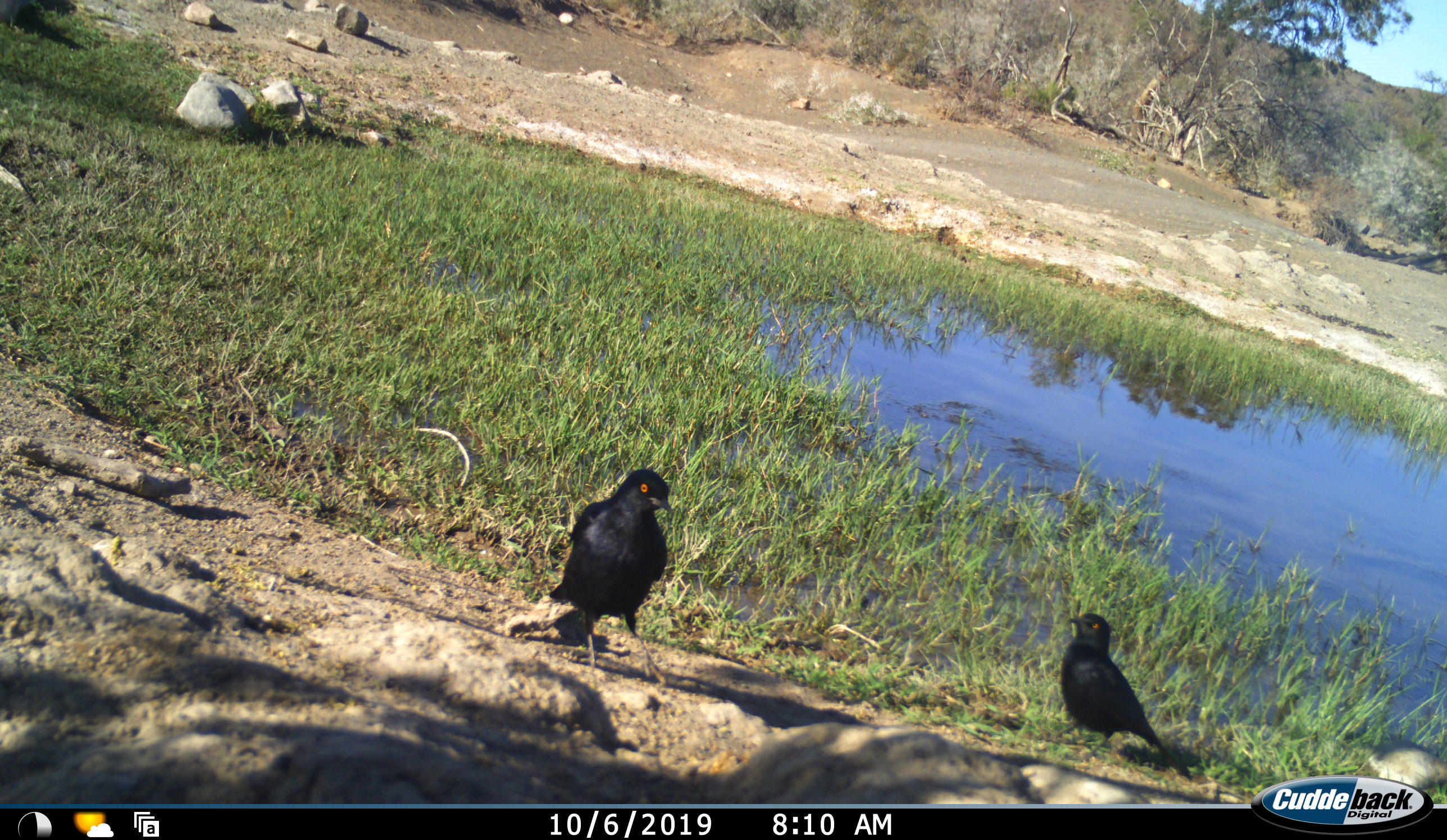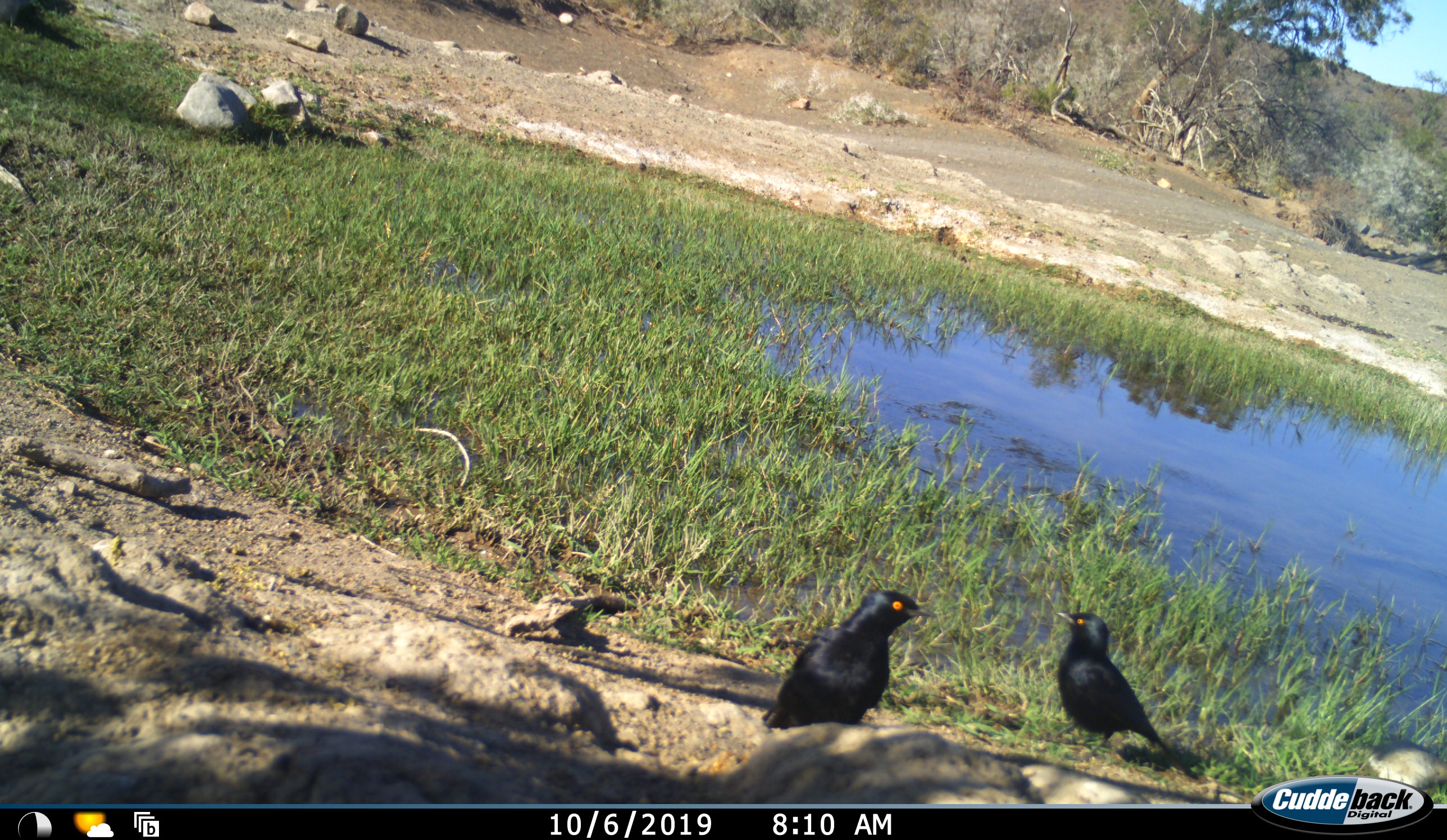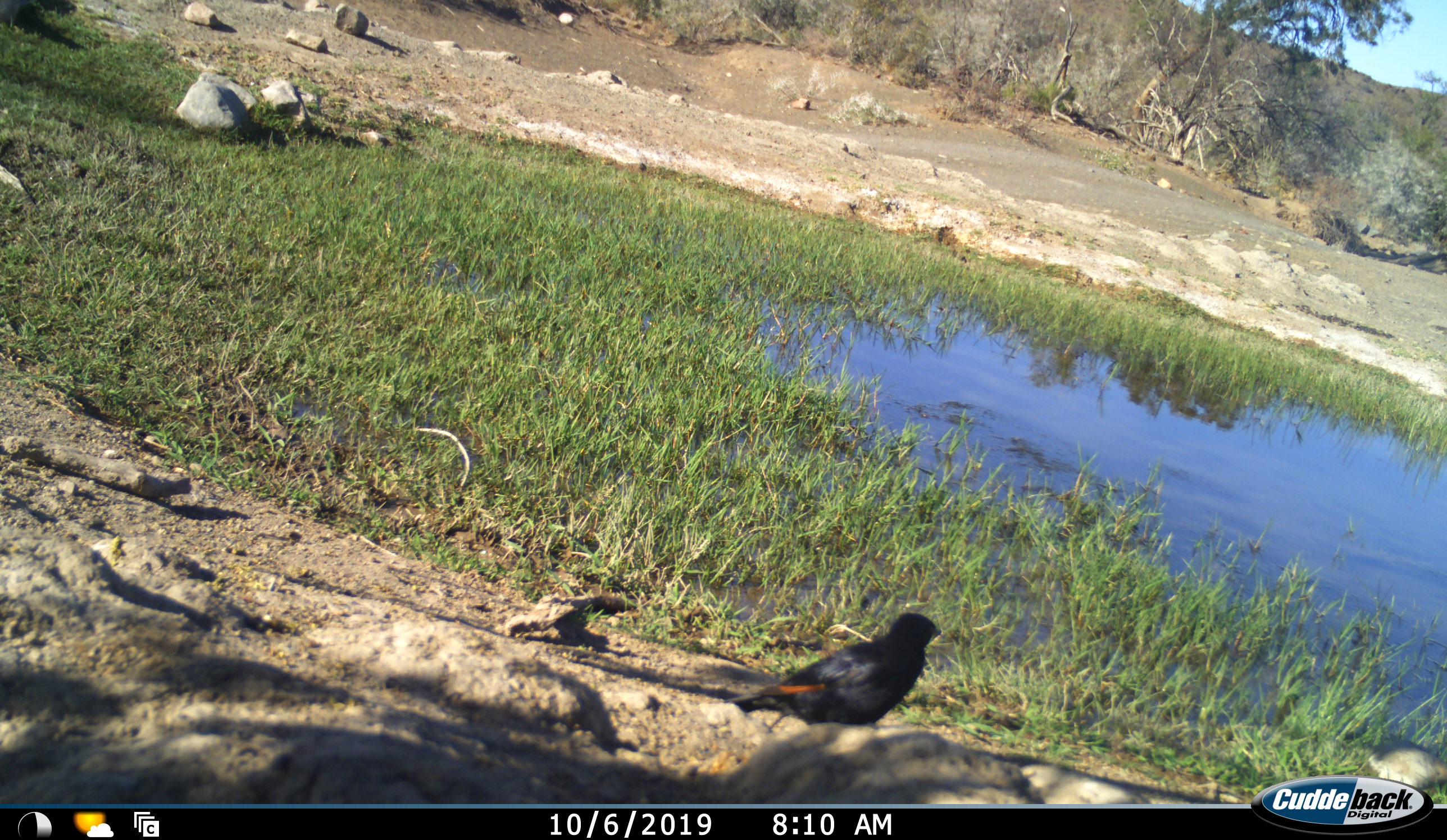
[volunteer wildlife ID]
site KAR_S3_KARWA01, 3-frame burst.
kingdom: Animalia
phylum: Chordata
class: Aves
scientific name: Aves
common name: bird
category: birdother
Birdother (bird) (Aves), count 2. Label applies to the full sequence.